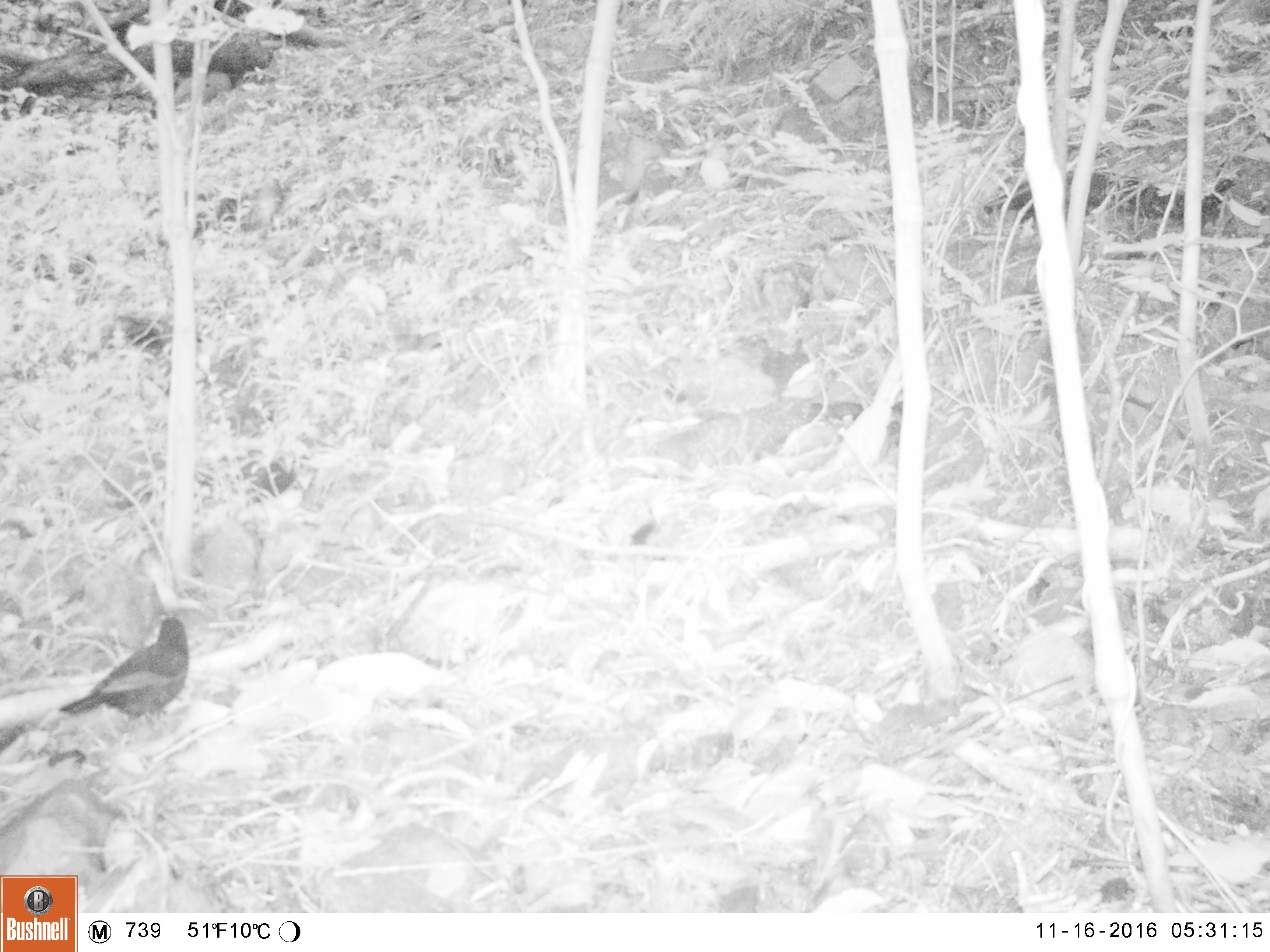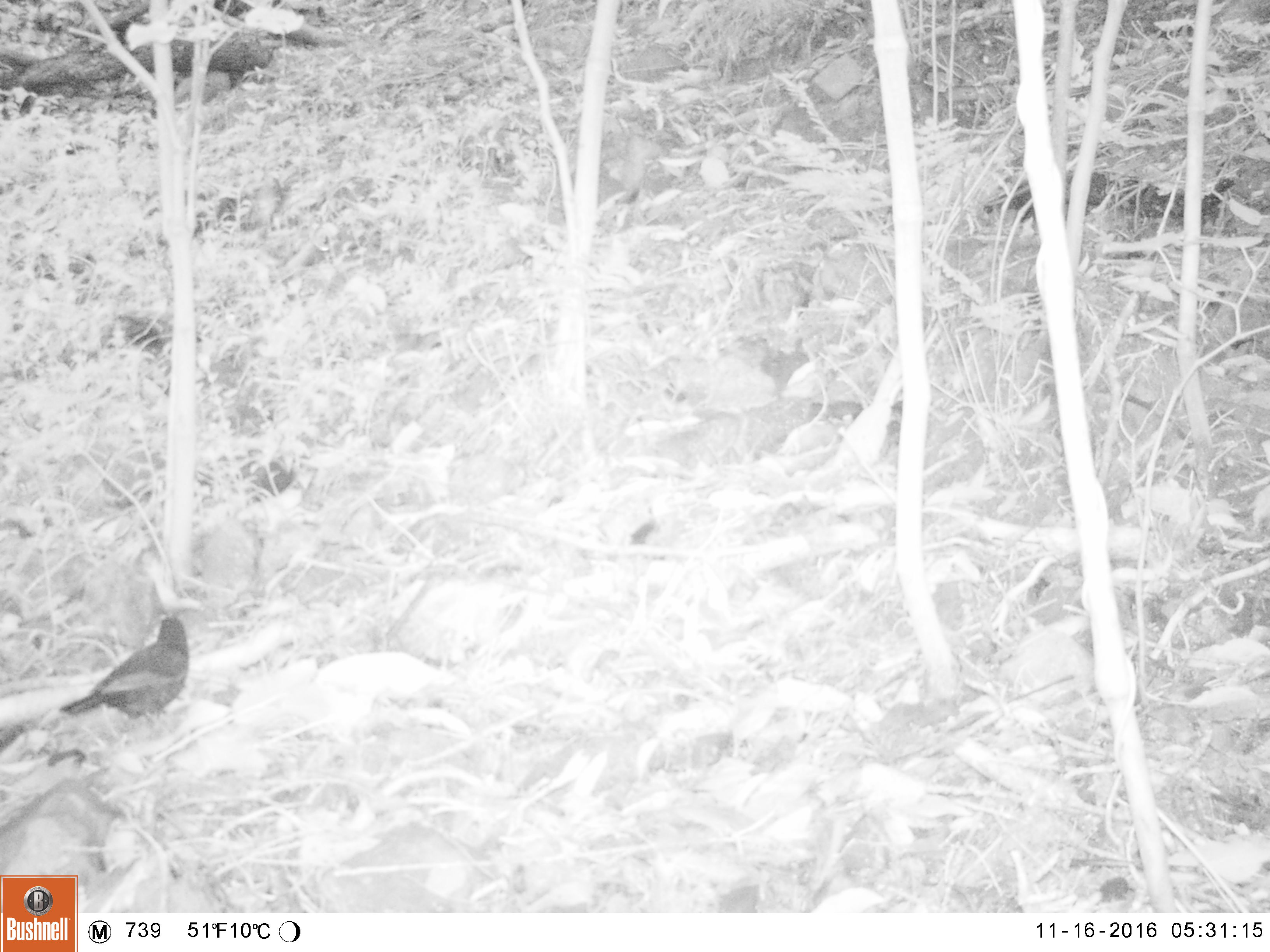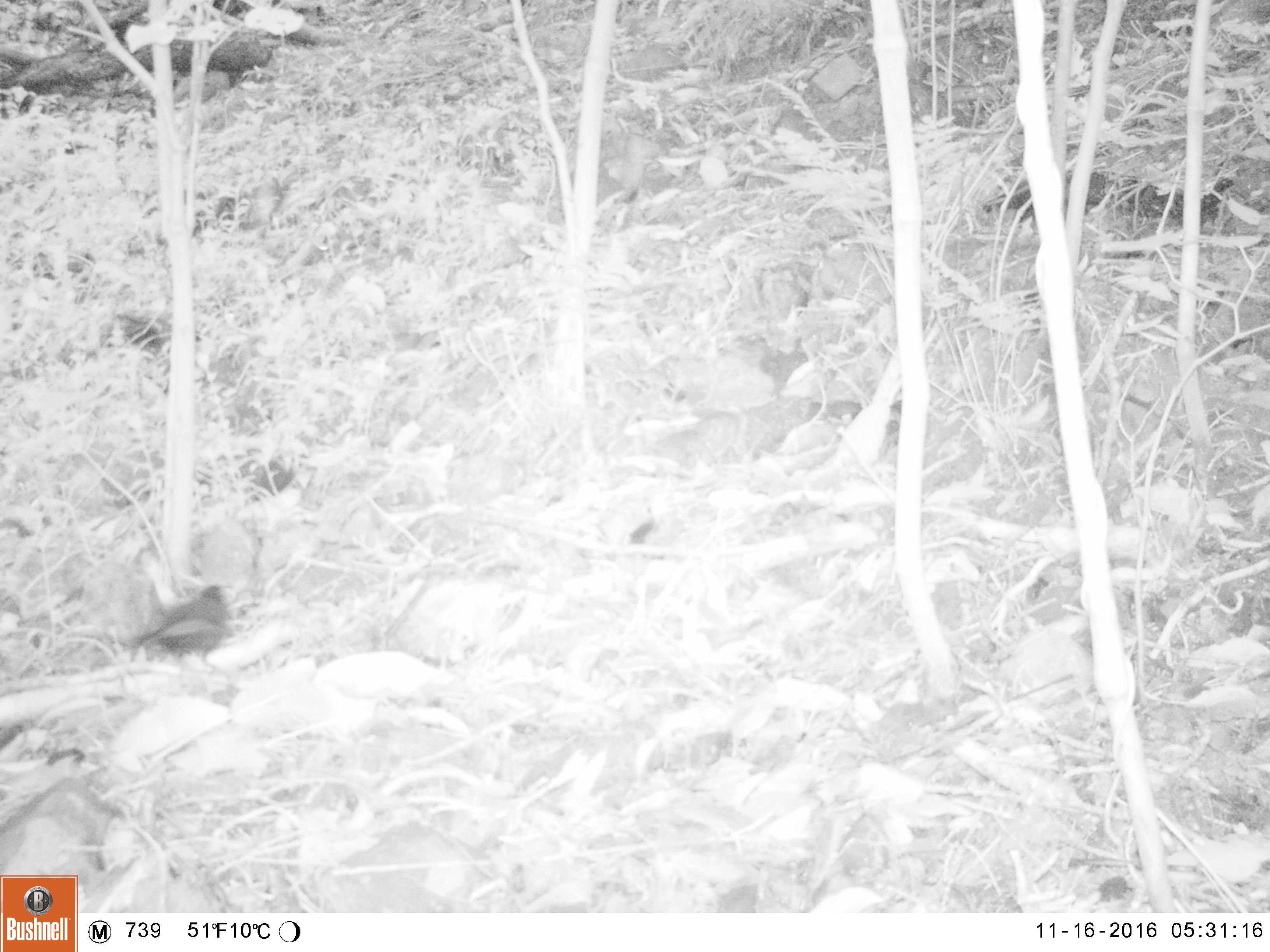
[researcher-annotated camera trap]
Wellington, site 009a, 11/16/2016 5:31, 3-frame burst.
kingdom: Animalia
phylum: Chordata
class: Aves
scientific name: Aves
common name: bird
Bird (Aves).